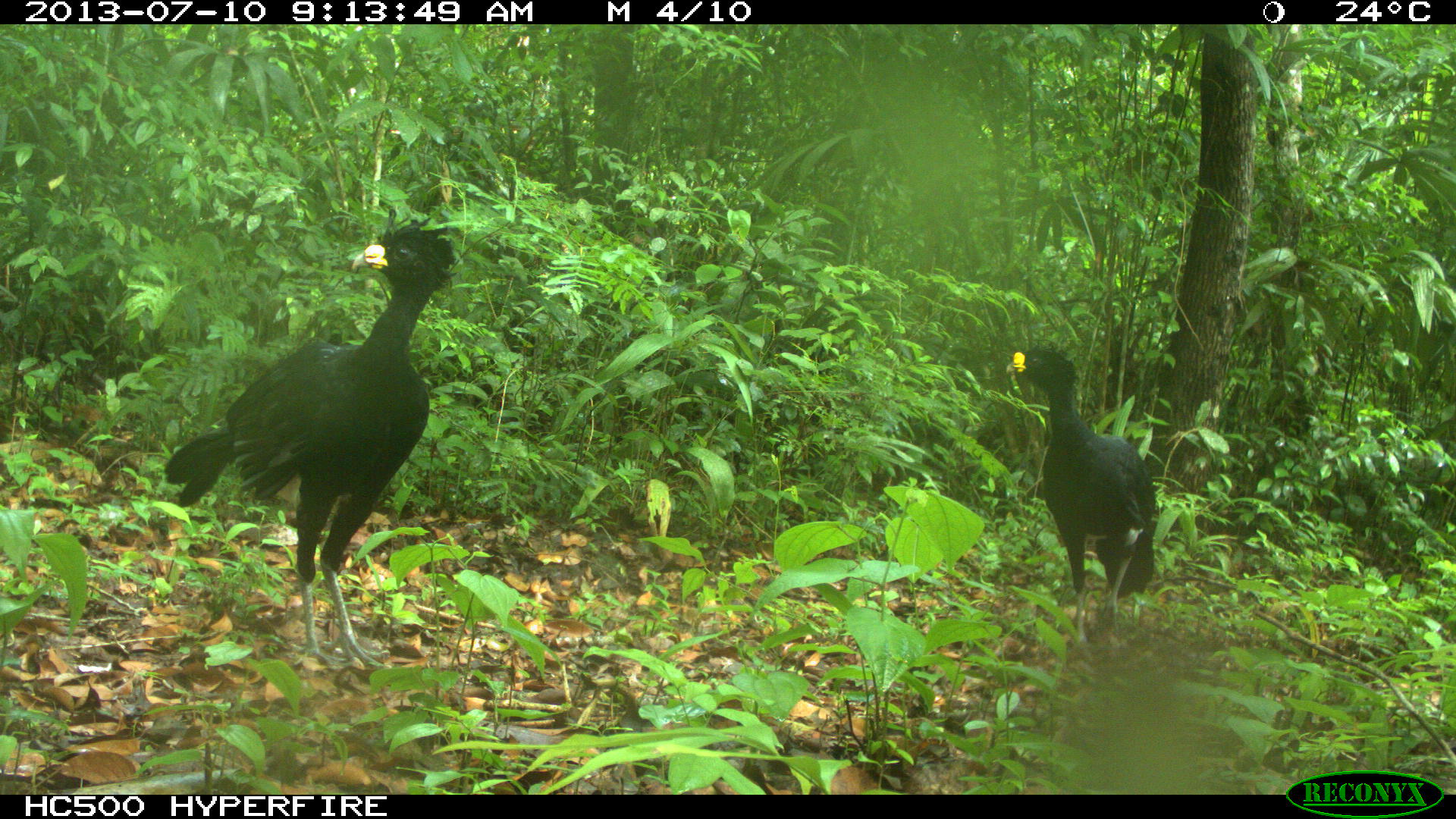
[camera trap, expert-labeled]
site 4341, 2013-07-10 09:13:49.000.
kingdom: Animalia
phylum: Chordata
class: Aves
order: Galliformes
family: Cracidae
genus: Crax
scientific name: Crax rubra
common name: great curassow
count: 2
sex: male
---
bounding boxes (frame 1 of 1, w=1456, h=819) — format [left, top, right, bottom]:
crax rubra: [162, 205, 457, 666]; [1003, 338, 1157, 645]